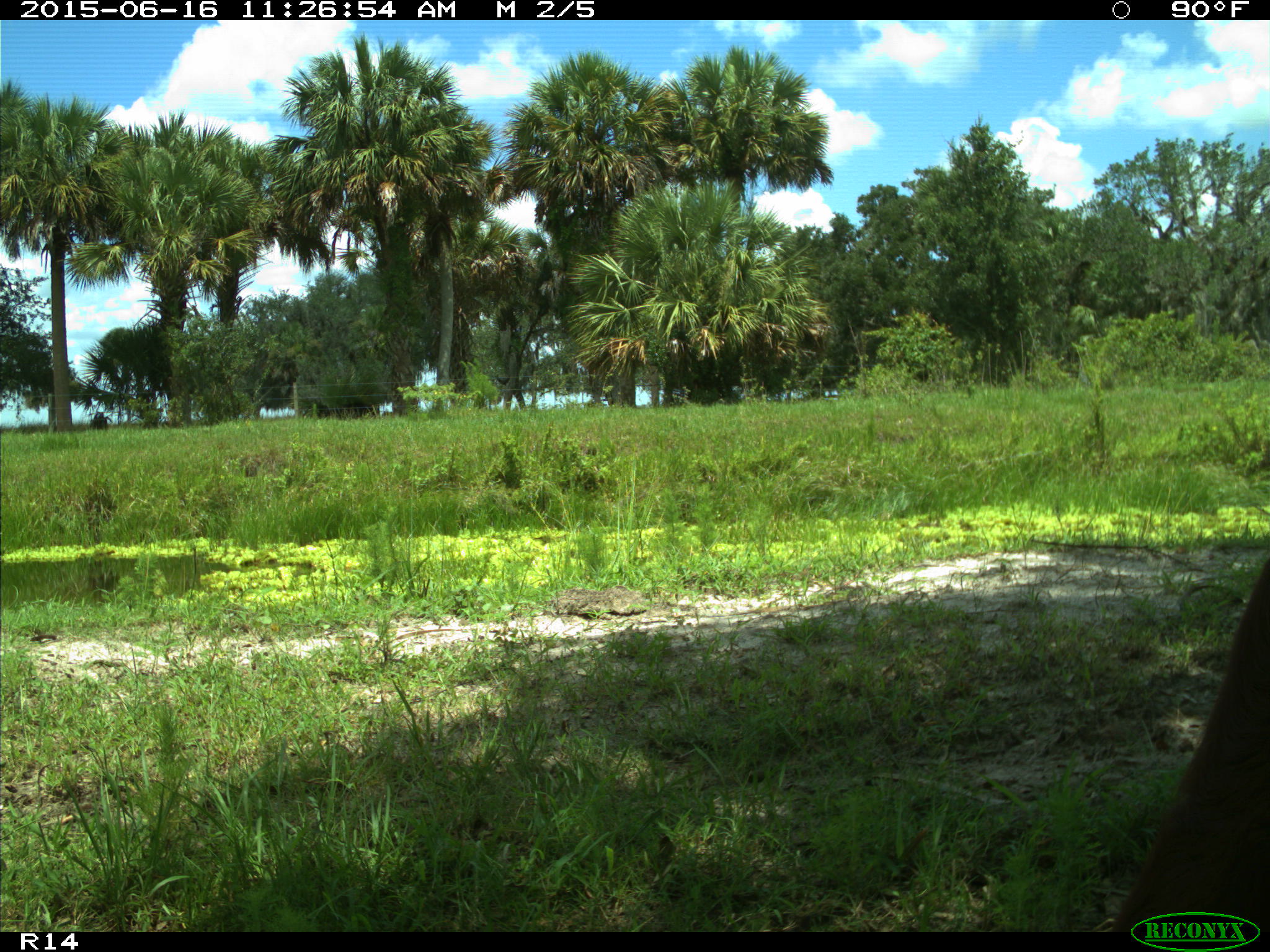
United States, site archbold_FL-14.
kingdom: Animalia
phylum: Chordata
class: Mammalia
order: Artiodactyla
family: Bovidae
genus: Bos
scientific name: Bos taurus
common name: domestic cow